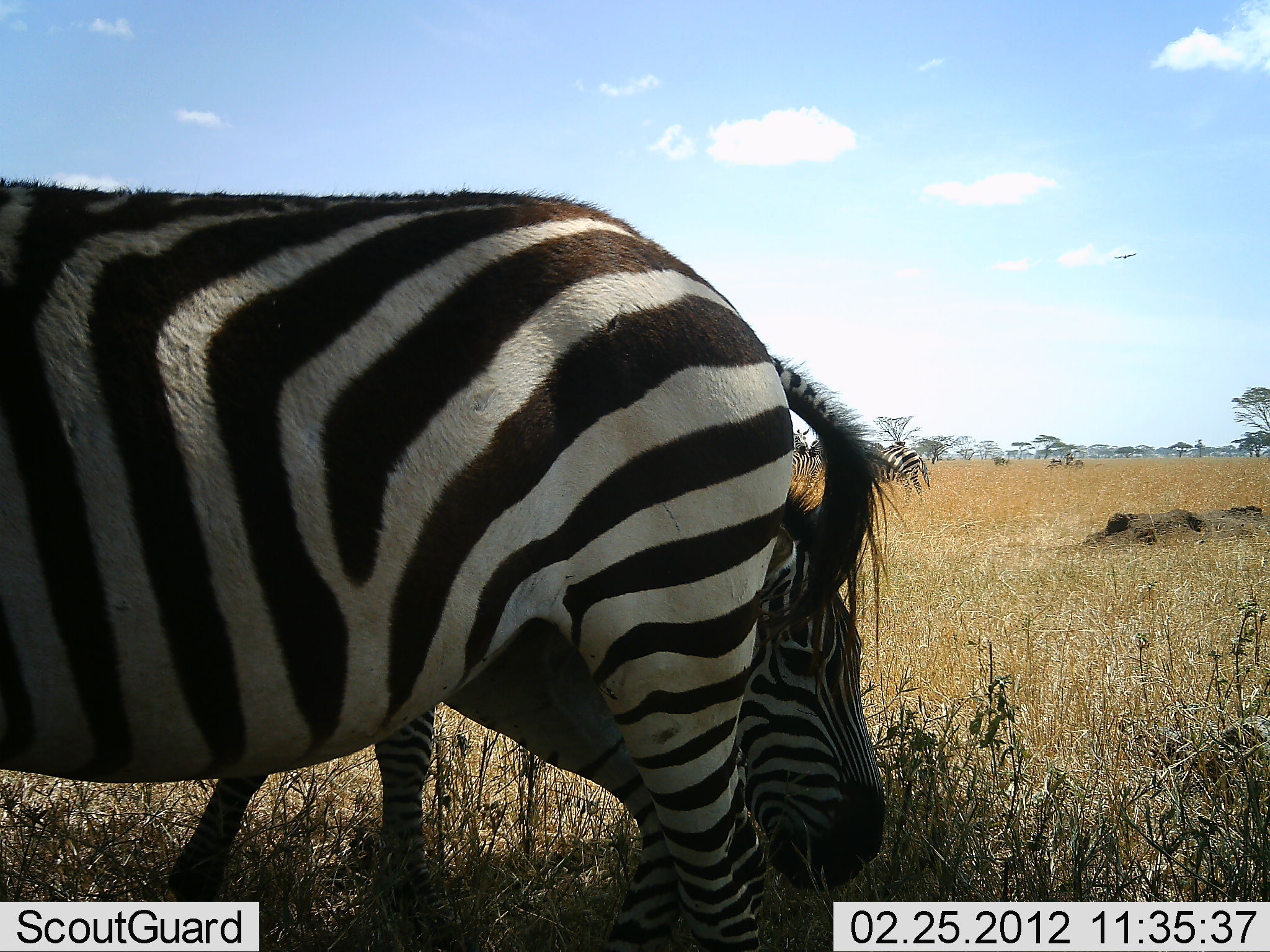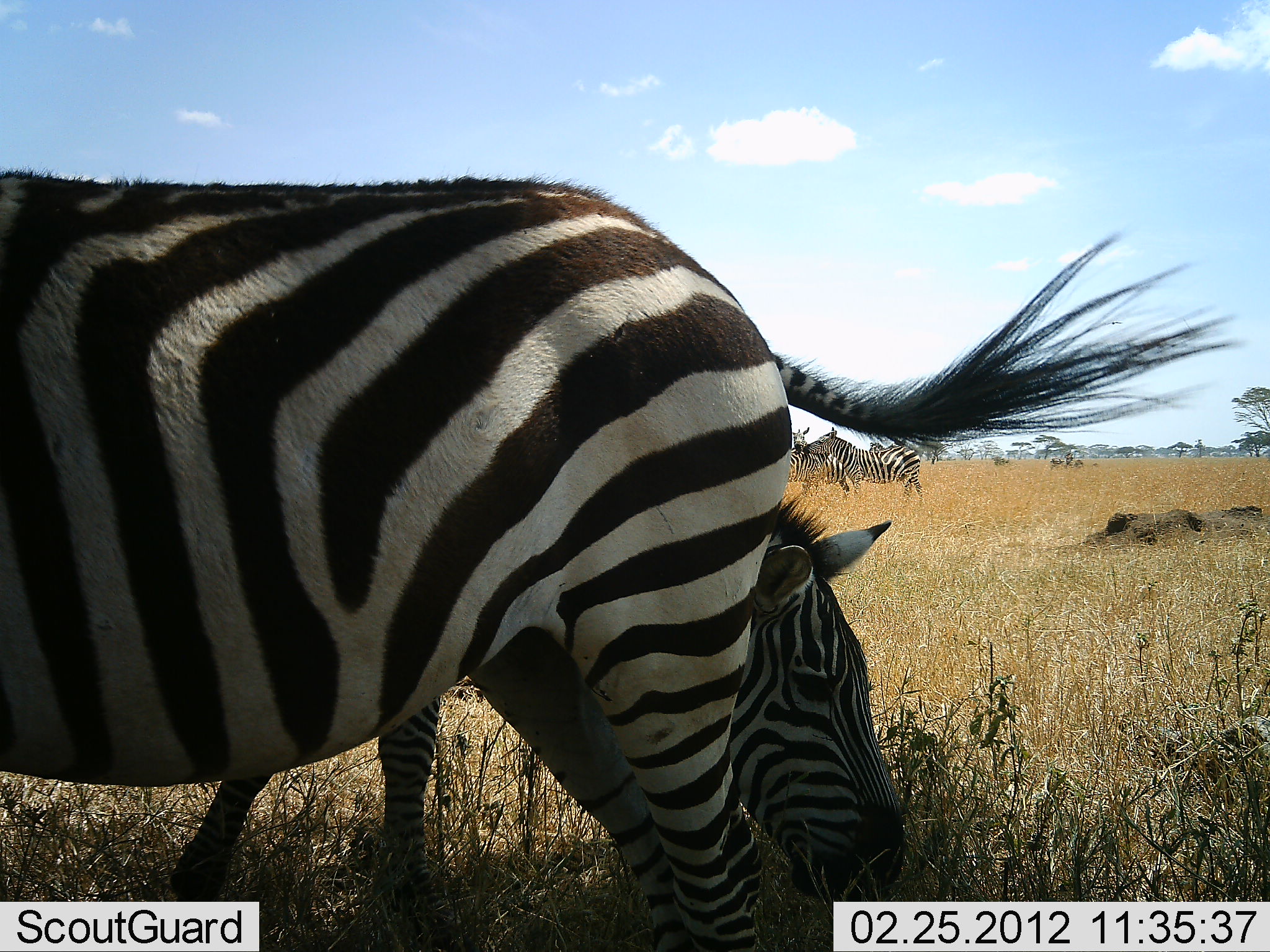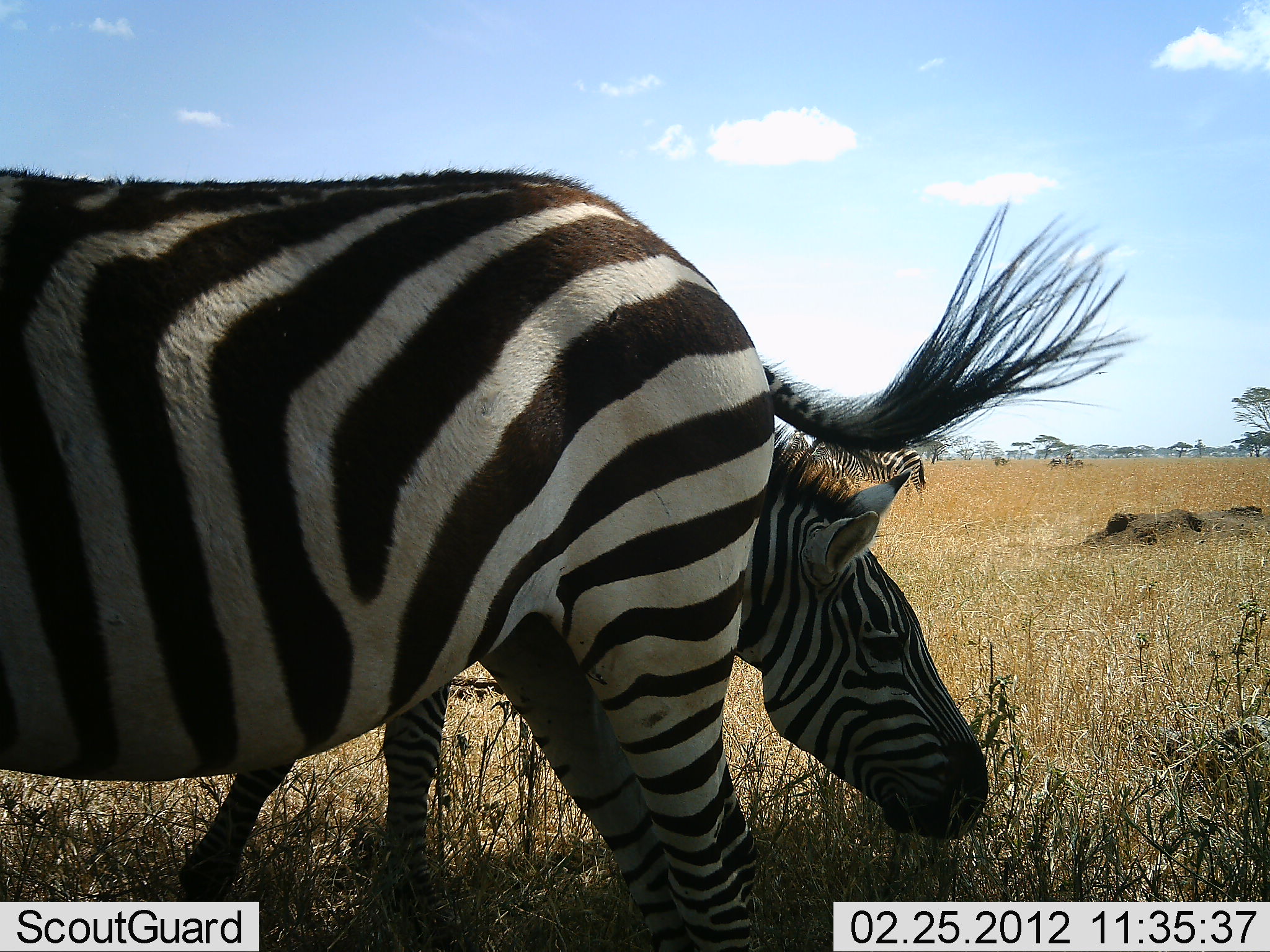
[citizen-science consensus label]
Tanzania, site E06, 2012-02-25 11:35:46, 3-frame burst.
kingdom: Animalia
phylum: Chordata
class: Mammalia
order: Perissodactyla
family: Equidae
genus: Equus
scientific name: Equus quagga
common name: plains zebra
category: zebra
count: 4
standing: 62%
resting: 15%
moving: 15%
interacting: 15%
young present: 8%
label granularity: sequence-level